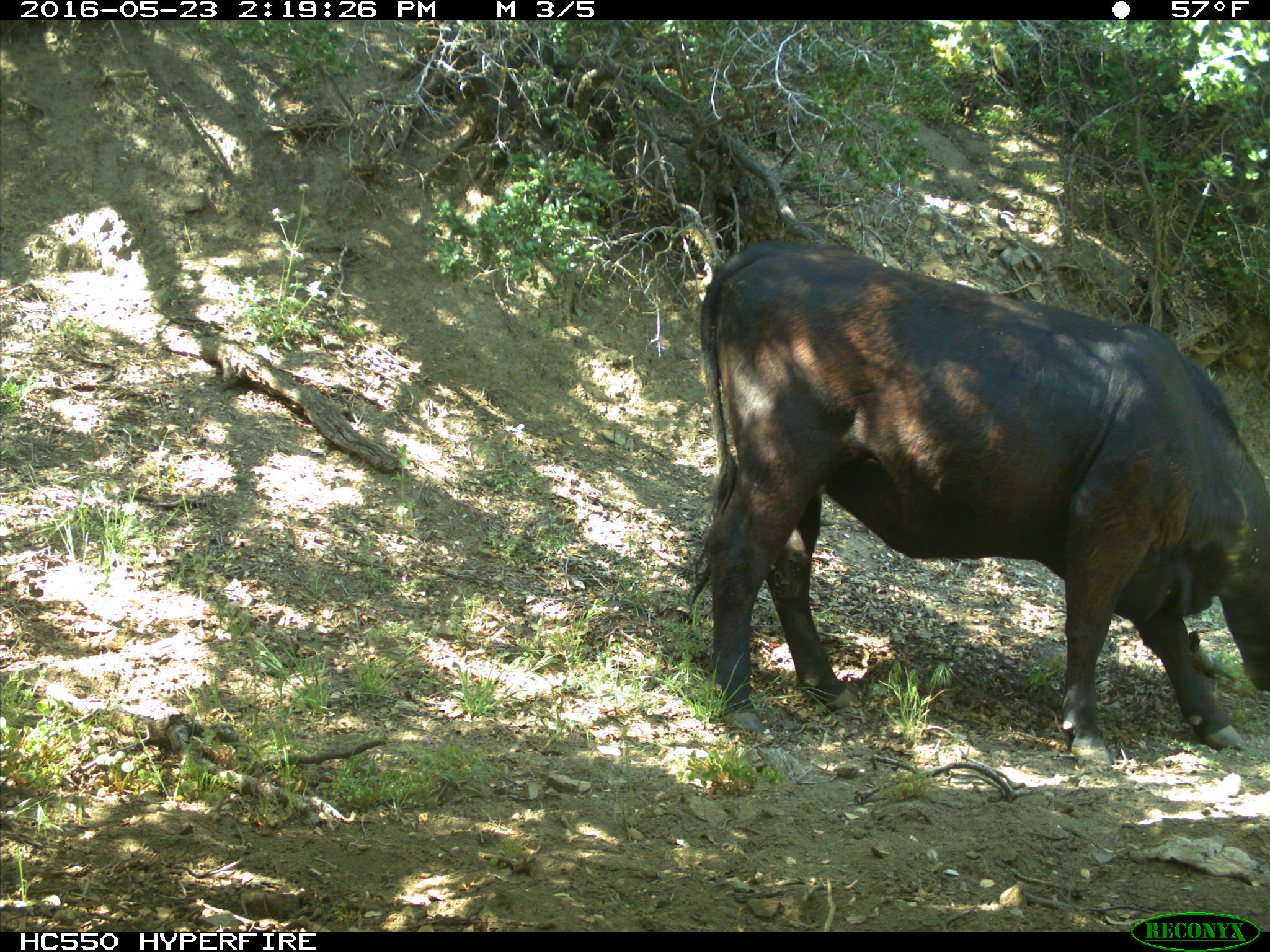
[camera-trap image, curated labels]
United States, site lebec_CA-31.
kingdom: Animalia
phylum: Chordata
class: Mammalia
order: Artiodactyla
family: Bovidae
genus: Bos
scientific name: Bos taurus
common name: domestic cow